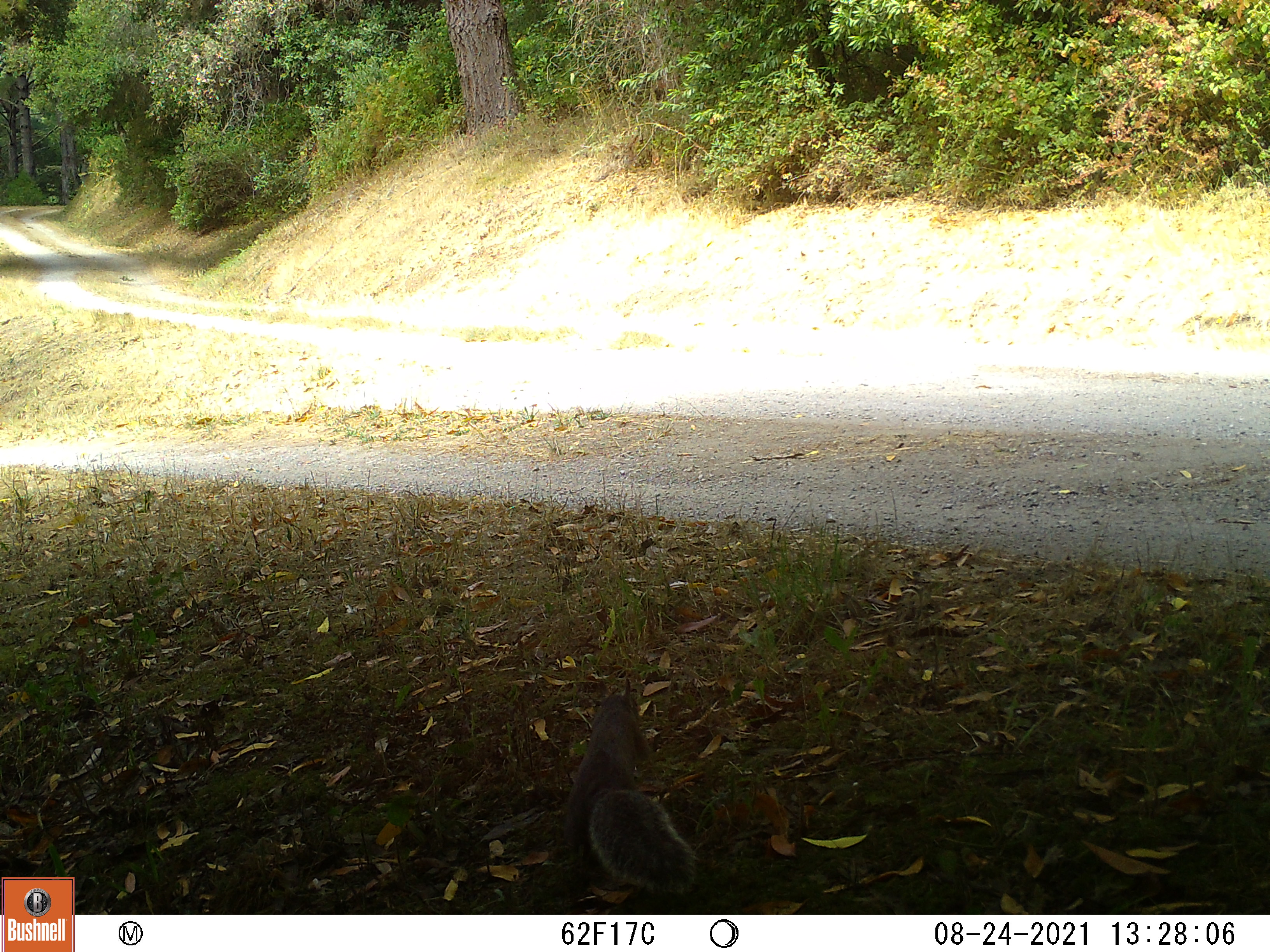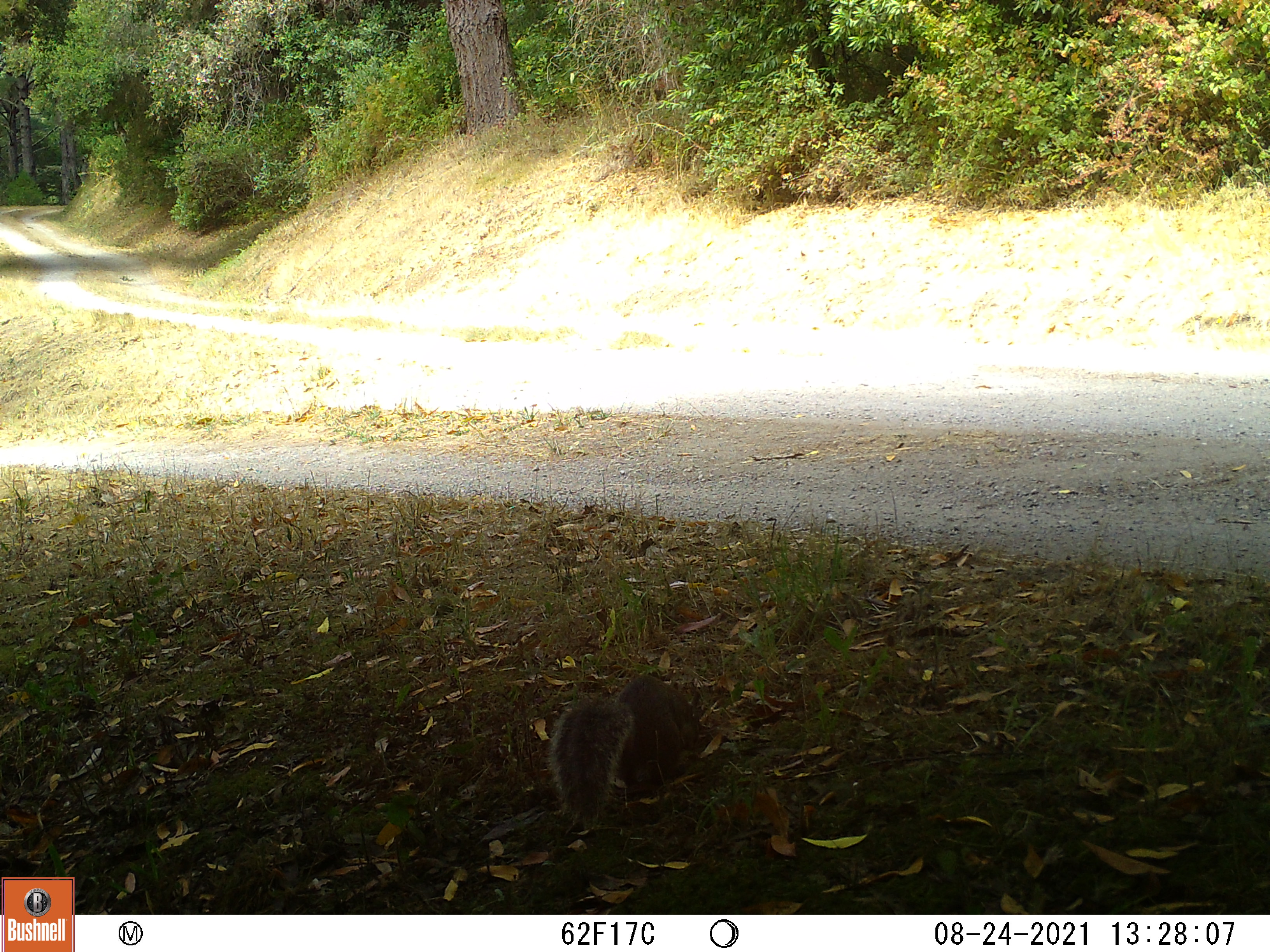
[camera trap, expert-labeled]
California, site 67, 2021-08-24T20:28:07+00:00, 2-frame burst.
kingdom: Animalia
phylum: Chordata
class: Mammalia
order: Rodentia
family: Sciuridae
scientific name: Sciuridae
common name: squirrel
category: unknown squirrel